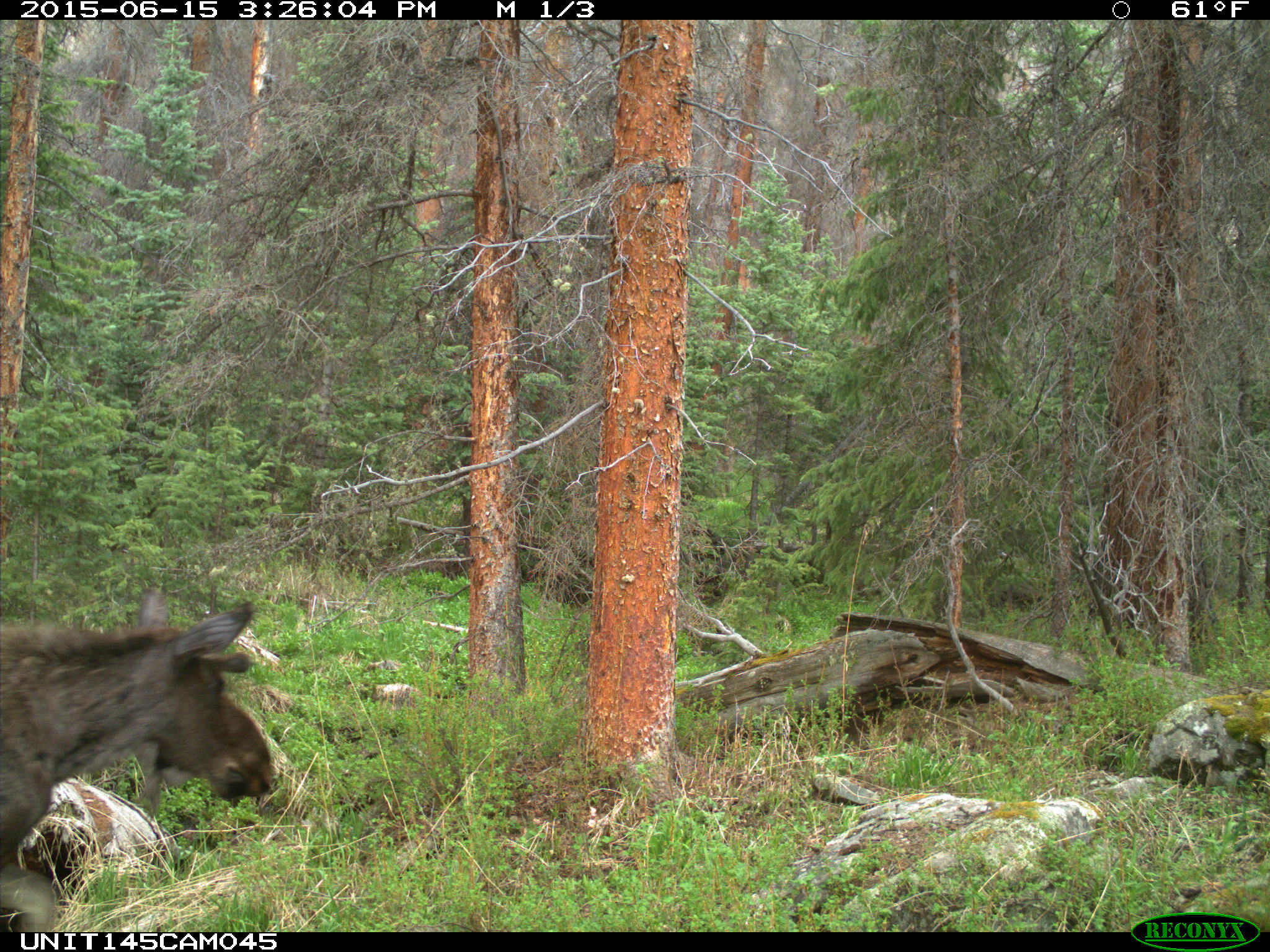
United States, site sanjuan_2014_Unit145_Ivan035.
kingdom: Animalia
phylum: Chordata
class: Mammalia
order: Artiodactyla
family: Cervidae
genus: Alces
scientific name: Alces alces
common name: moose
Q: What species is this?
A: Alces alces (moose).